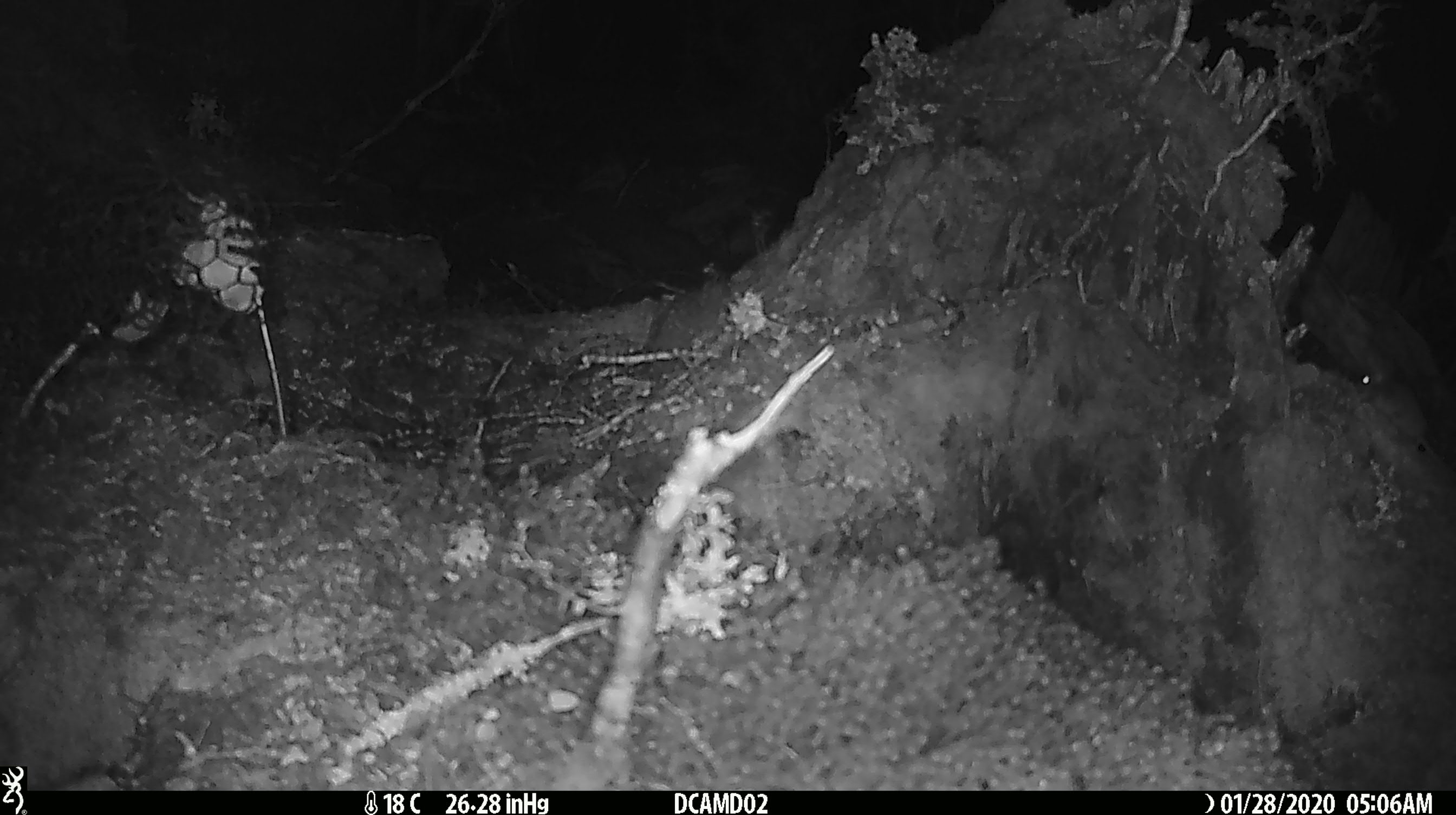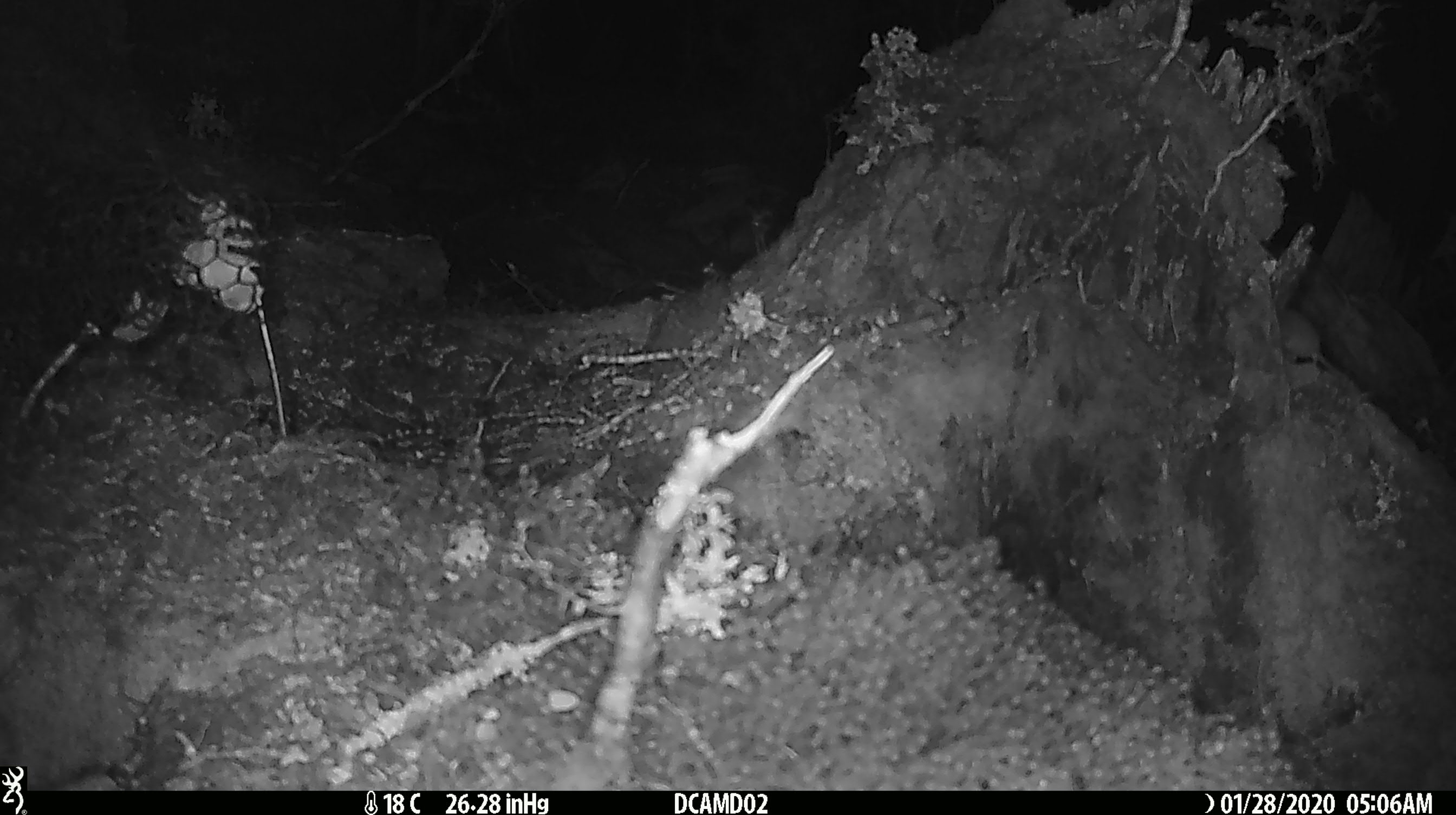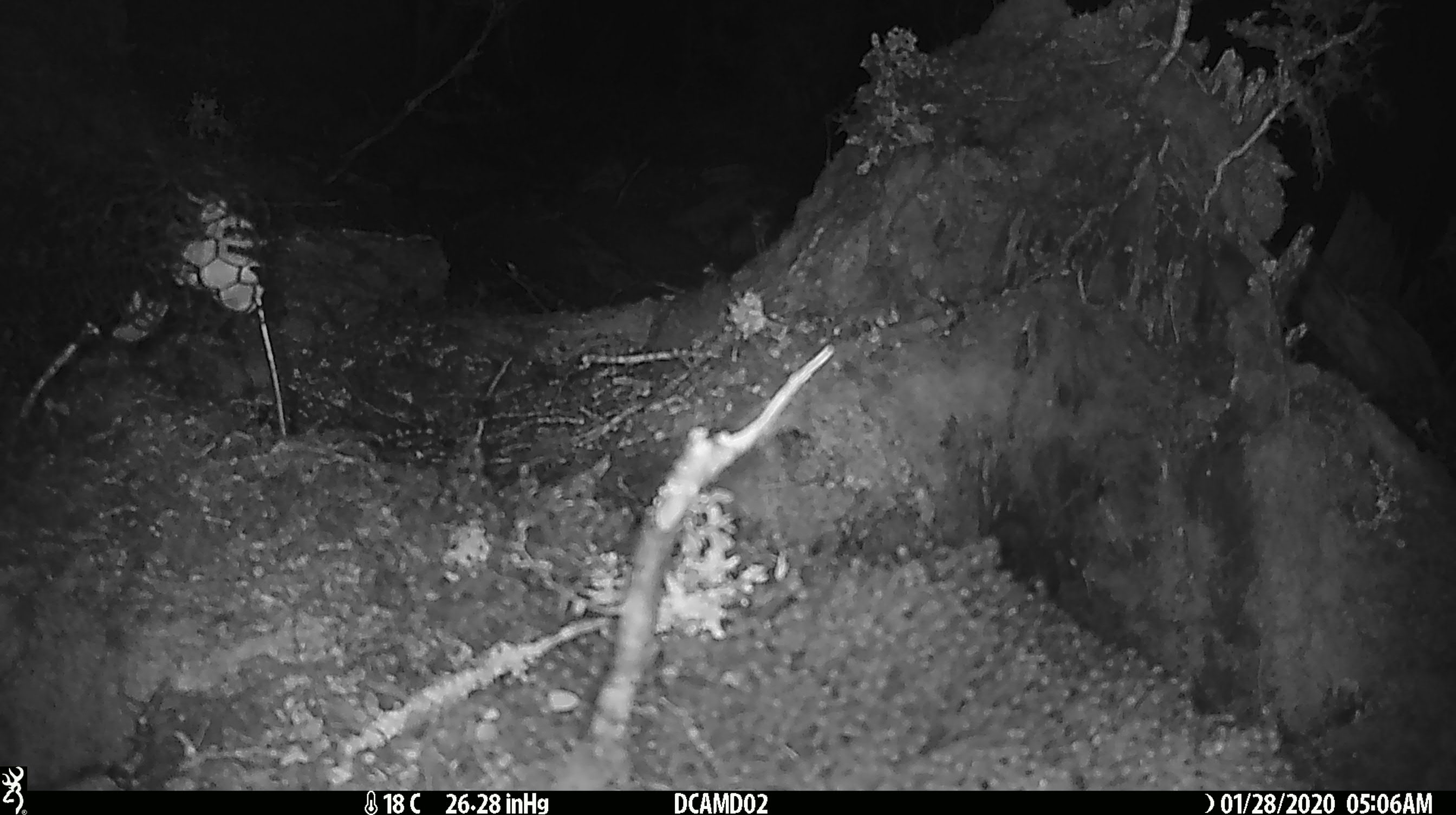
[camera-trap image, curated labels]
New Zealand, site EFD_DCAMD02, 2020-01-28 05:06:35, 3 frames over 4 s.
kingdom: Animalia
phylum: Chordata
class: Mammalia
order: Rodentia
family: Muridae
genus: Mus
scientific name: Mus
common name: mouse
Mouse (Mus).